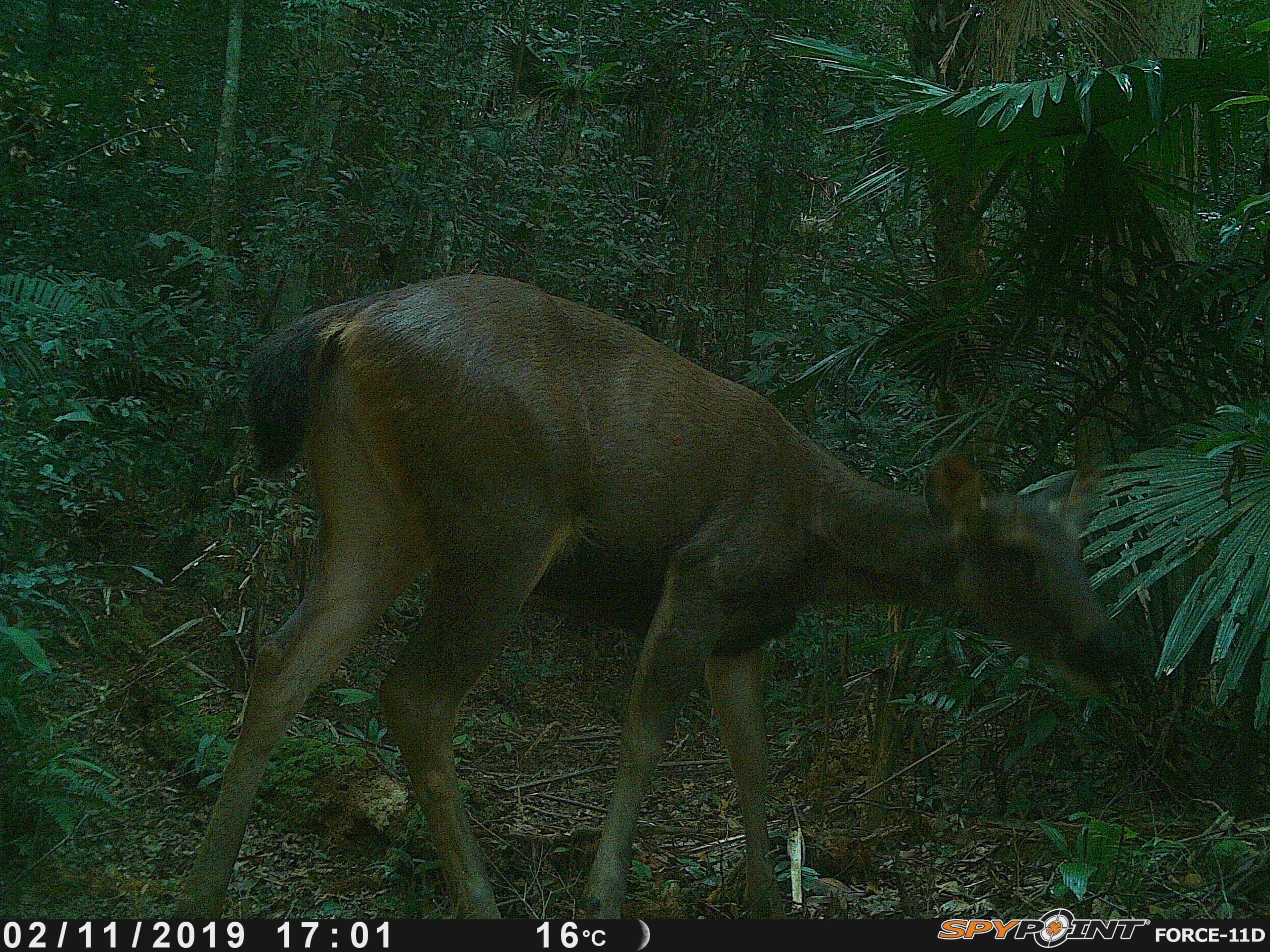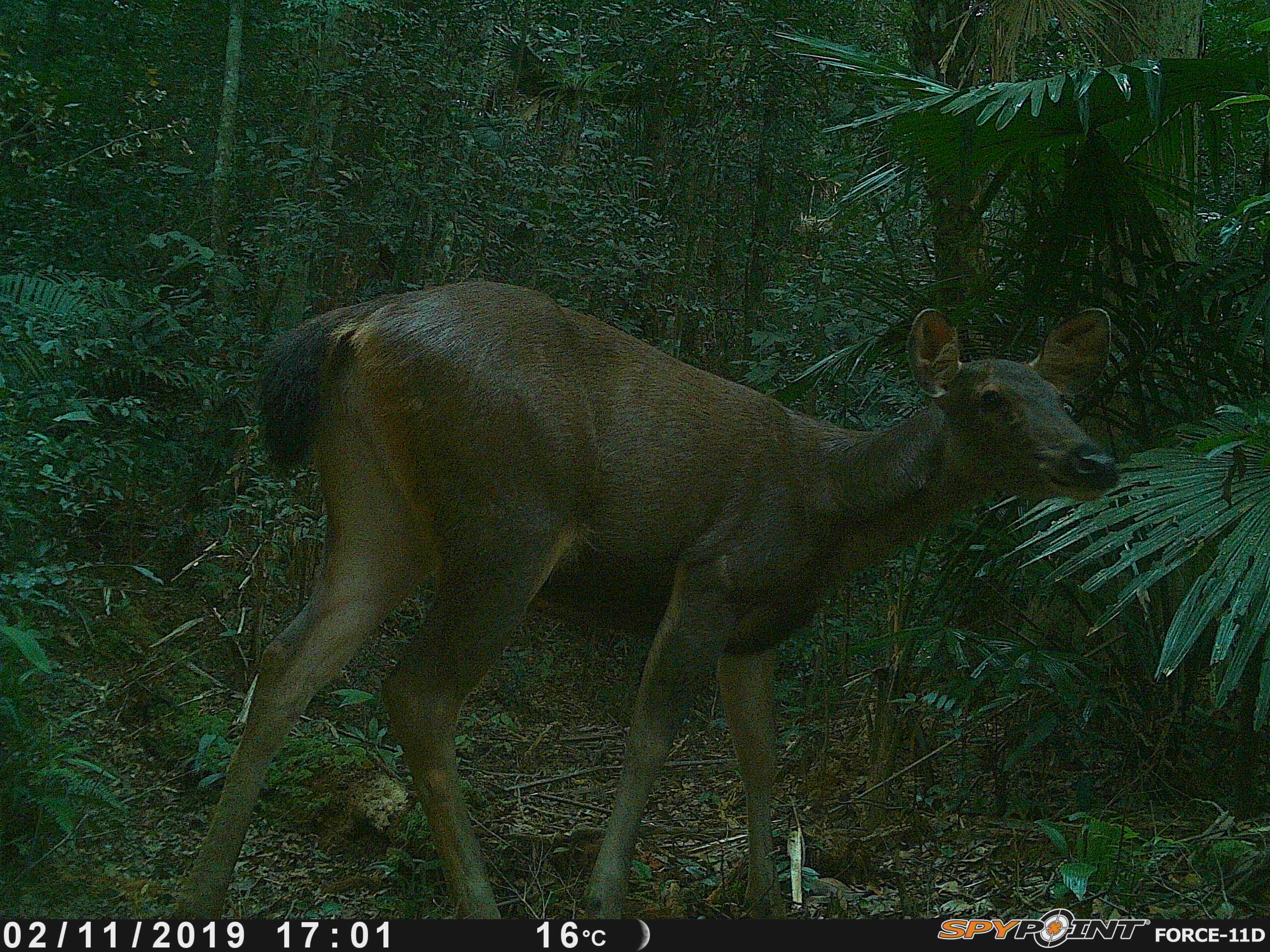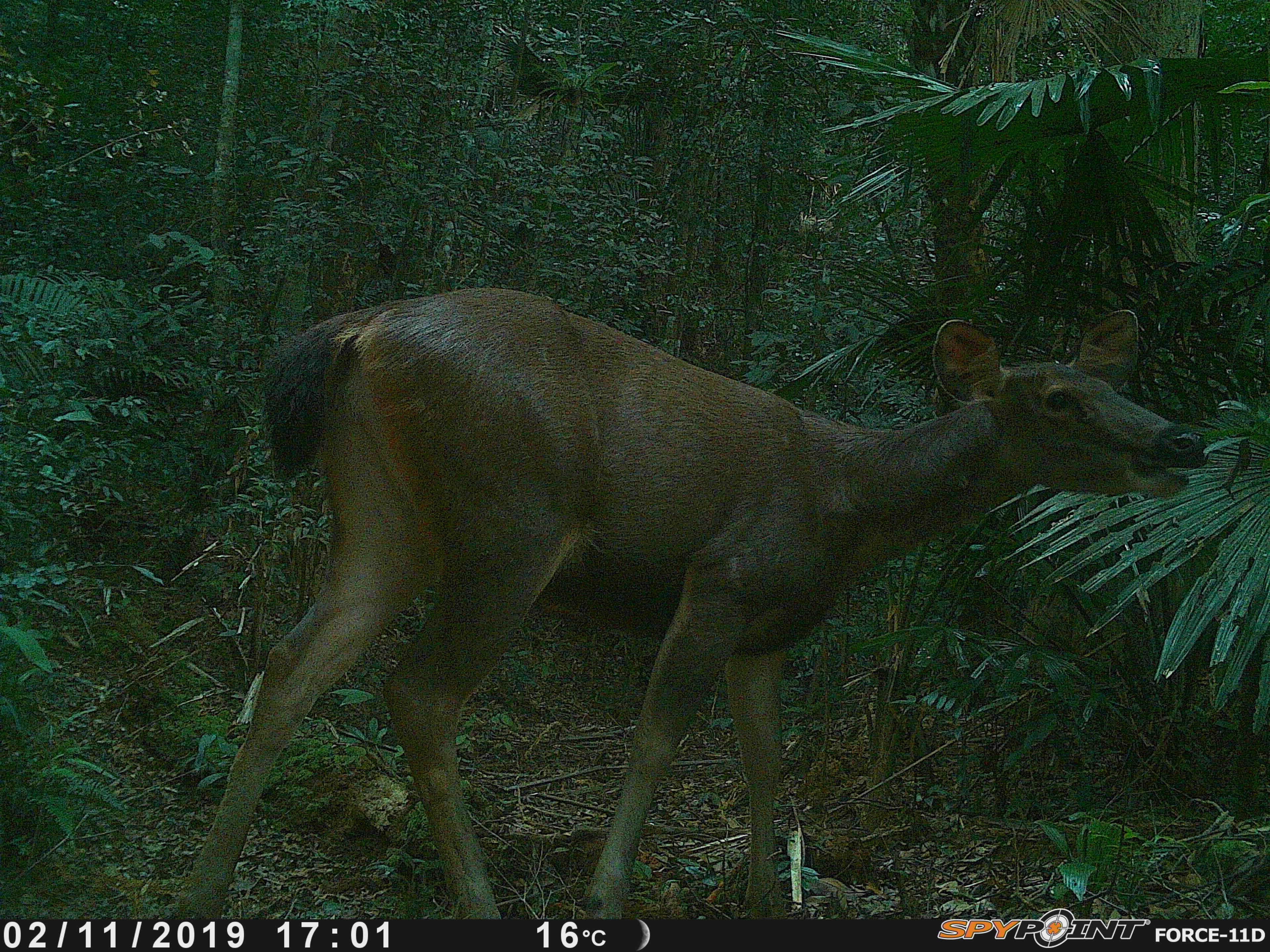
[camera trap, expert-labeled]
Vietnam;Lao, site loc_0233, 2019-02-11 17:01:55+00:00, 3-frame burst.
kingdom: Animalia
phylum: Chordata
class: Mammalia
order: Artiodactyla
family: Cervidae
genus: Rusa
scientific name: Rusa unicolor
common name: sambar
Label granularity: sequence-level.